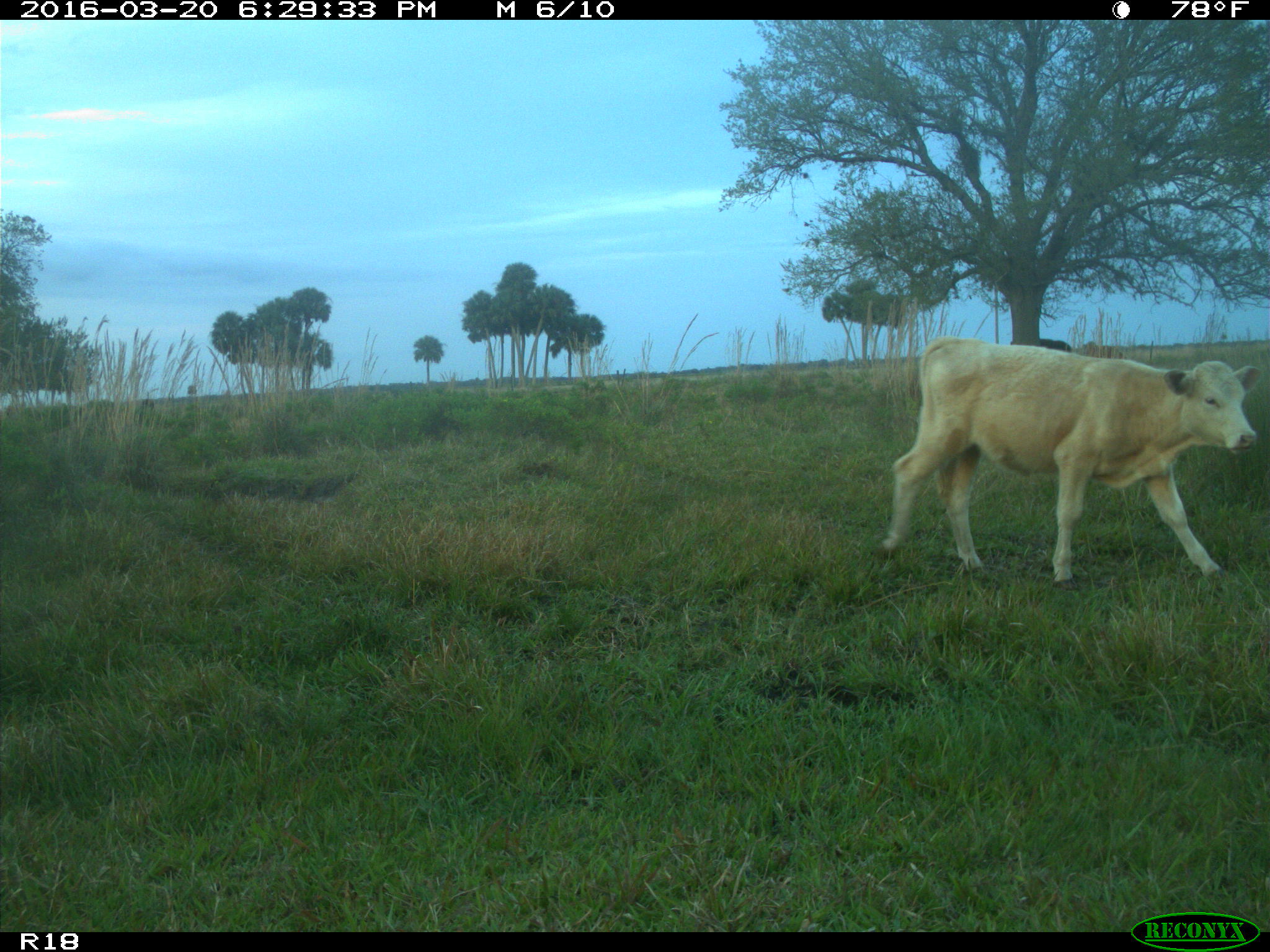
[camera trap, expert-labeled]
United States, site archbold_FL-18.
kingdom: Animalia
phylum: Chordata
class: Mammalia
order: Artiodactyla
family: Bovidae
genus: Bos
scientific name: Bos taurus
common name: domestic cow